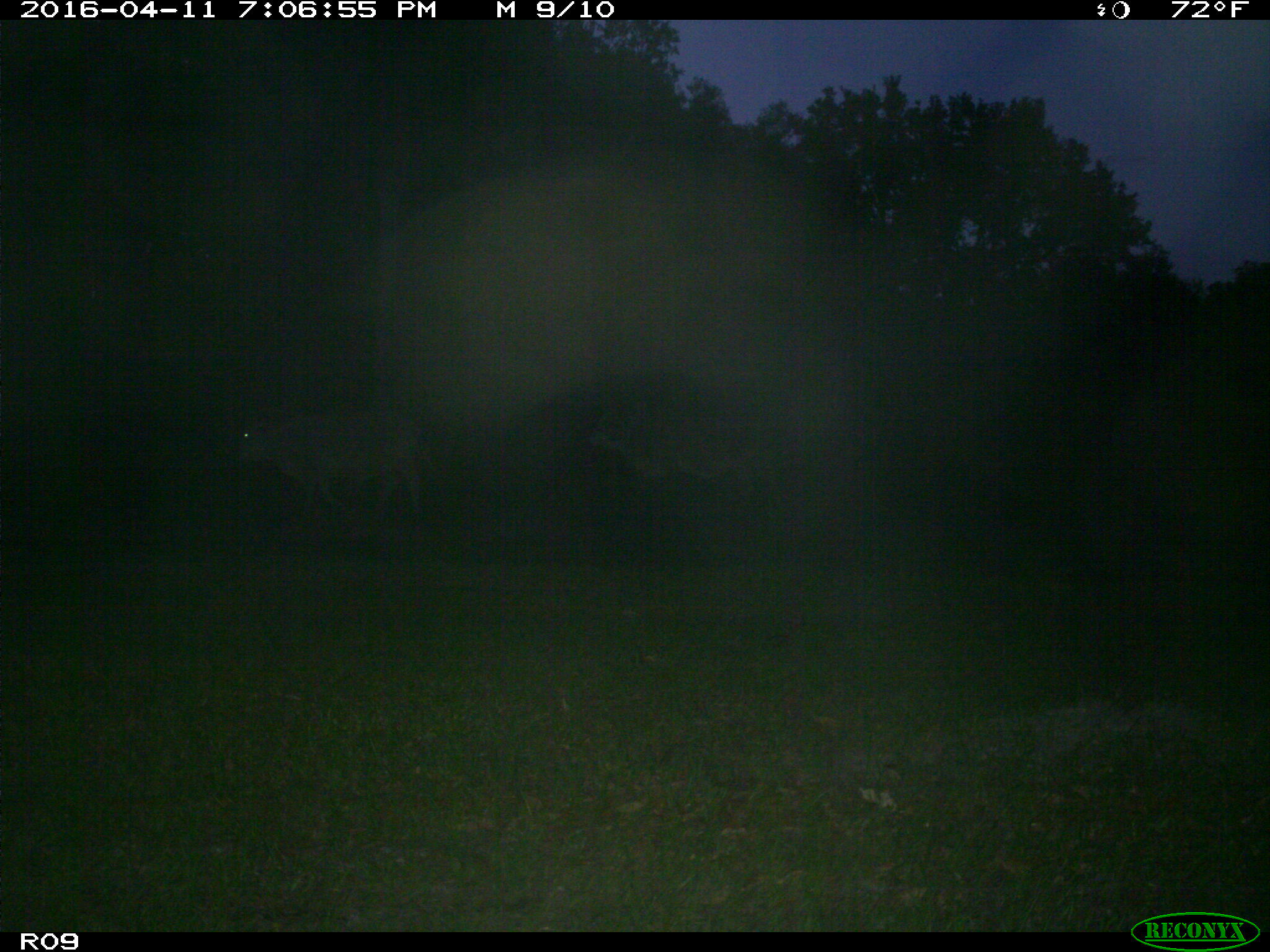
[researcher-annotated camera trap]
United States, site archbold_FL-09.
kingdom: Animalia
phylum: Chordata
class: Mammalia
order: Artiodactyla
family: Bovidae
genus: Bos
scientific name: Bos taurus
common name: domestic cow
Bos taurus (domestic cow).